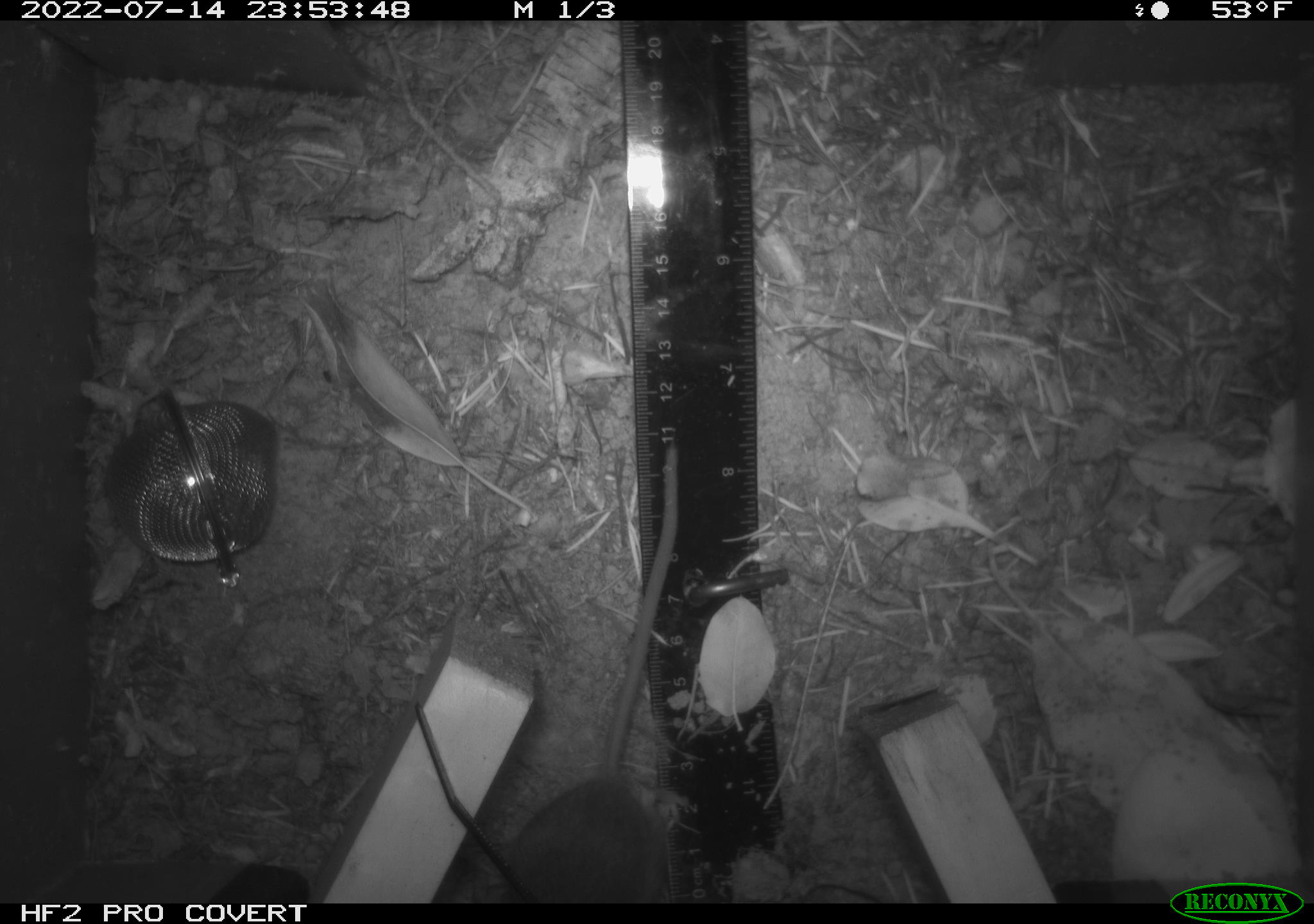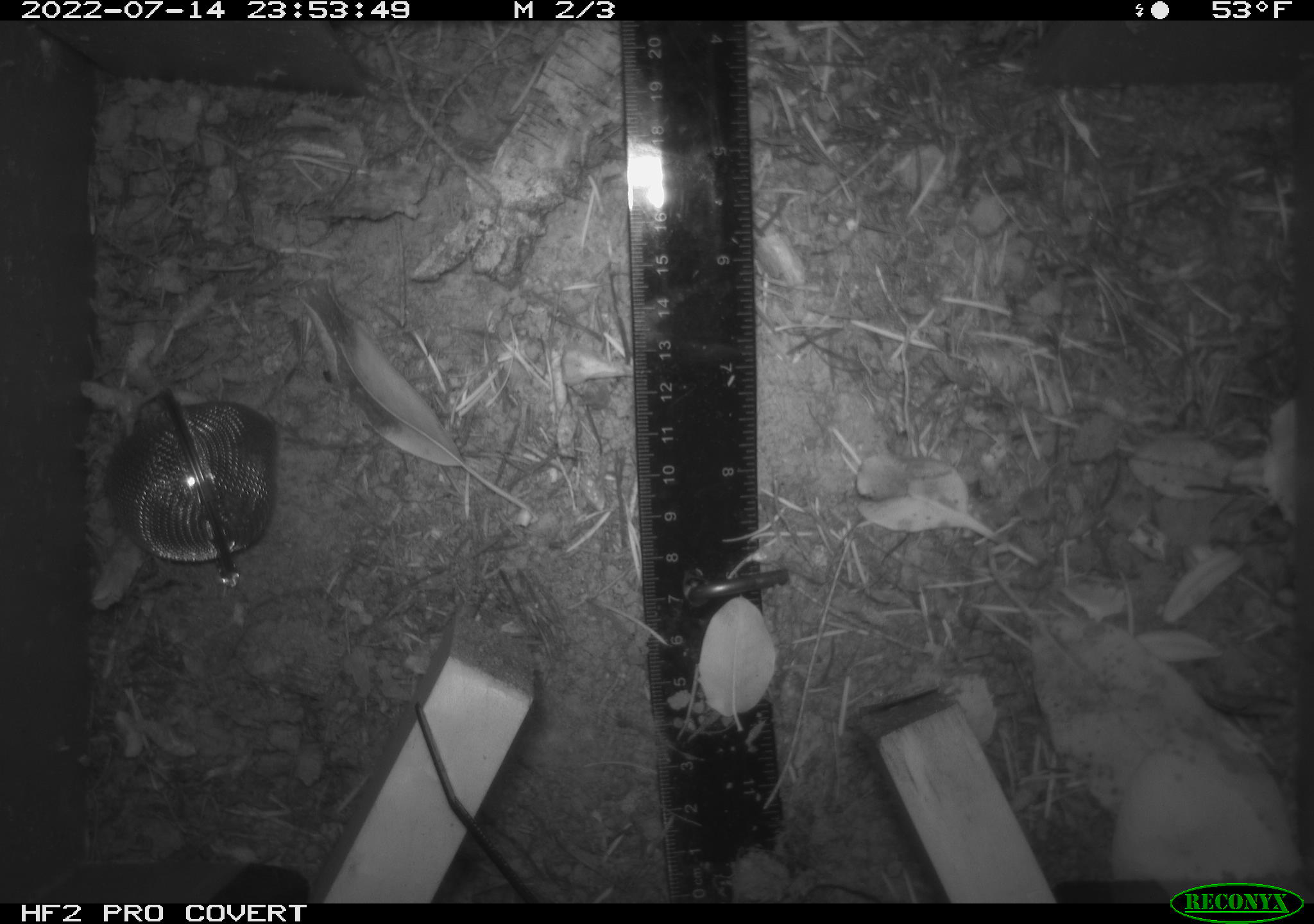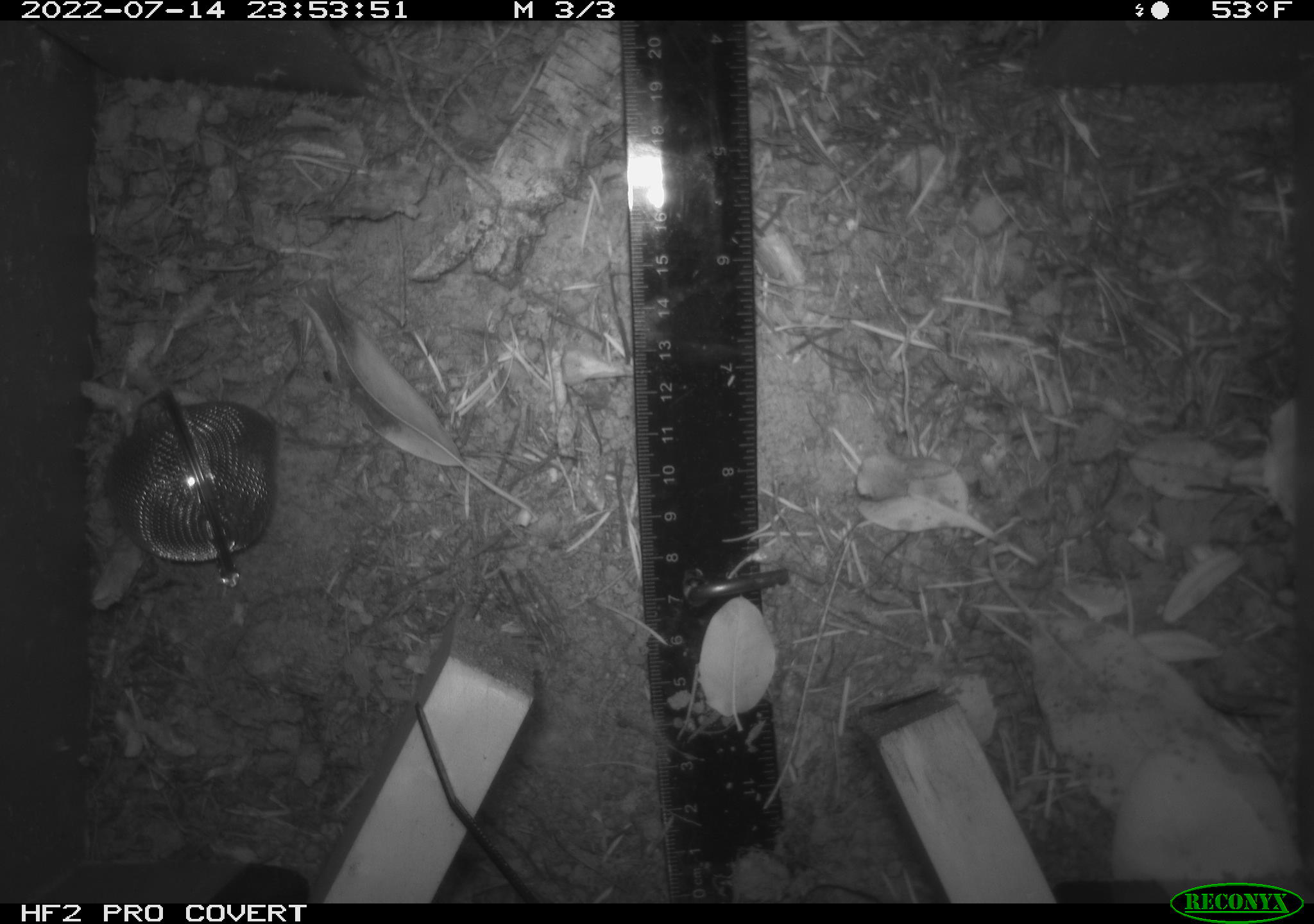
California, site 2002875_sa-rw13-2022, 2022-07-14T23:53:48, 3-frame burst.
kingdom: Animalia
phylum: Chordata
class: Mammalia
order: Rodentia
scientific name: Rodentia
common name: mouse species